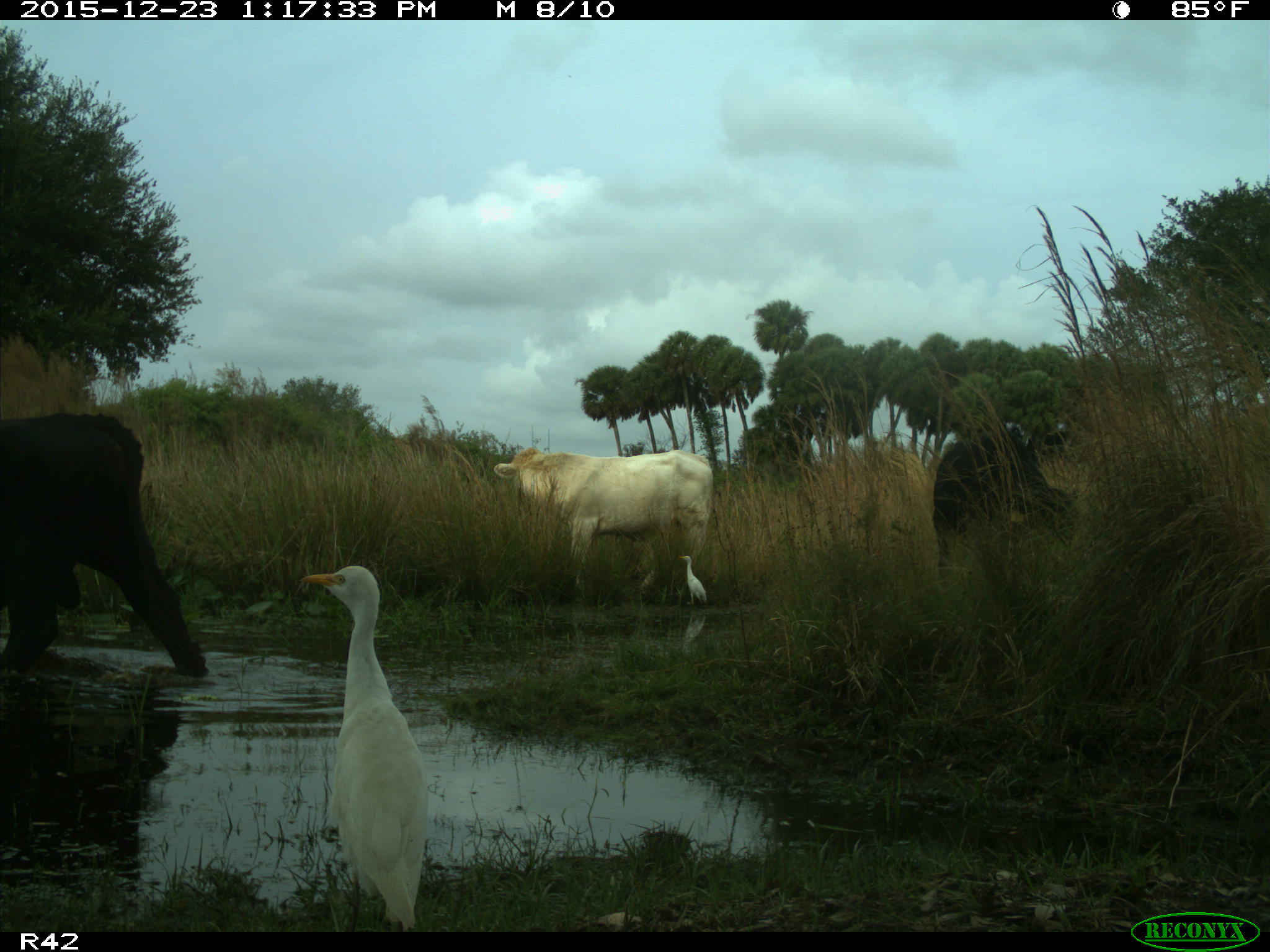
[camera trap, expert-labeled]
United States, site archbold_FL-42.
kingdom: Animalia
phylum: Chordata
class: Mammalia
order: Artiodactyla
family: Bovidae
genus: Bos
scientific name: Bos taurus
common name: domestic cow